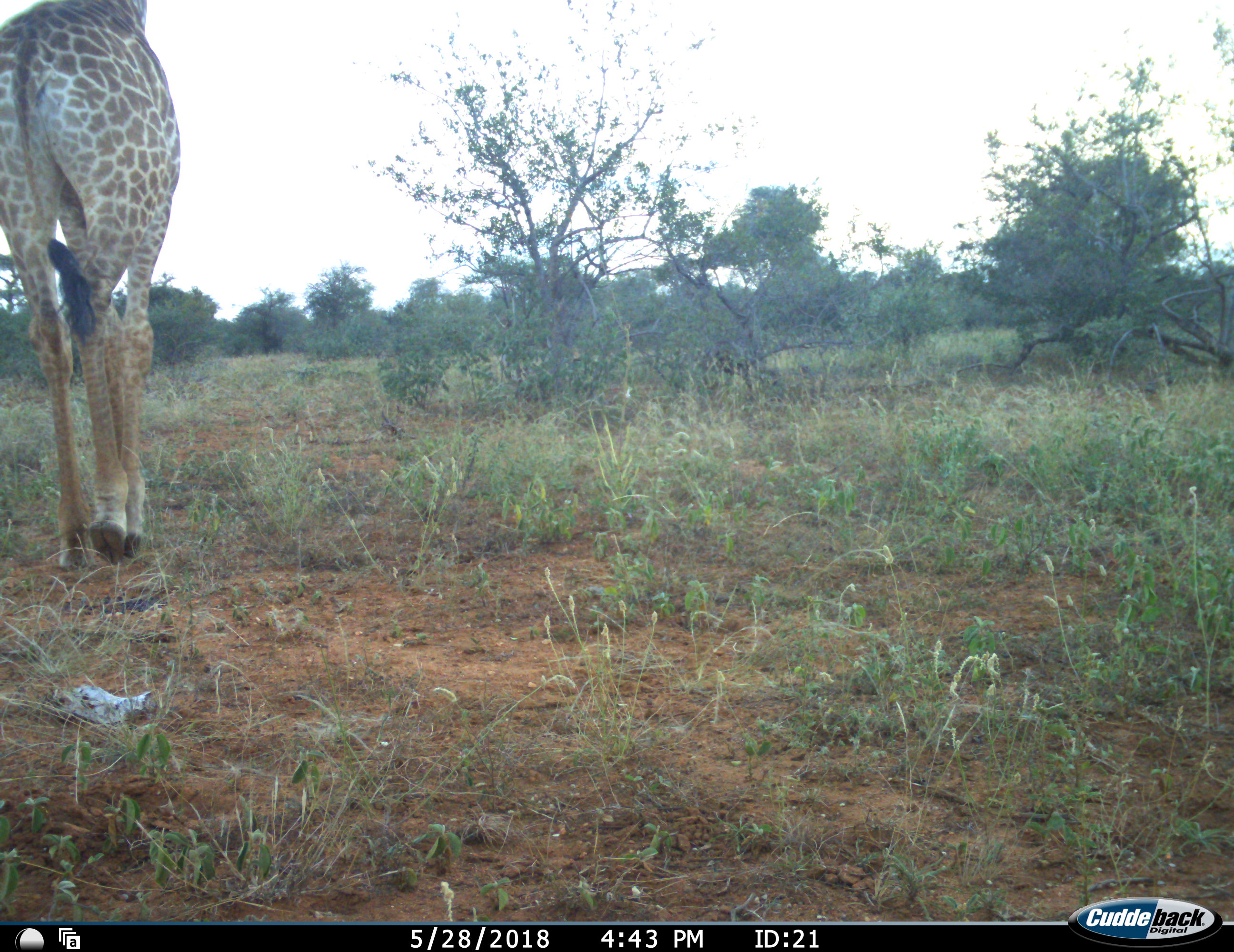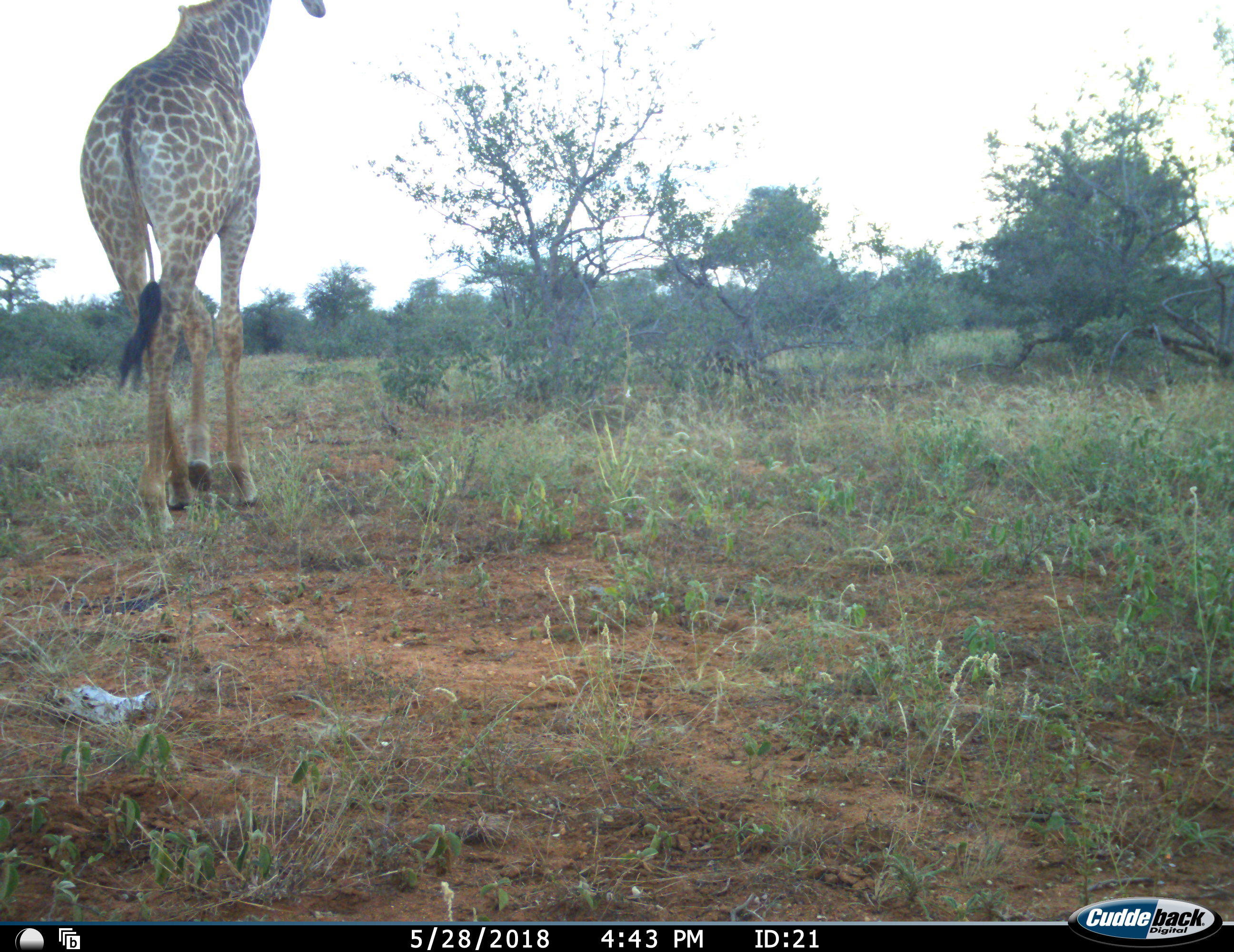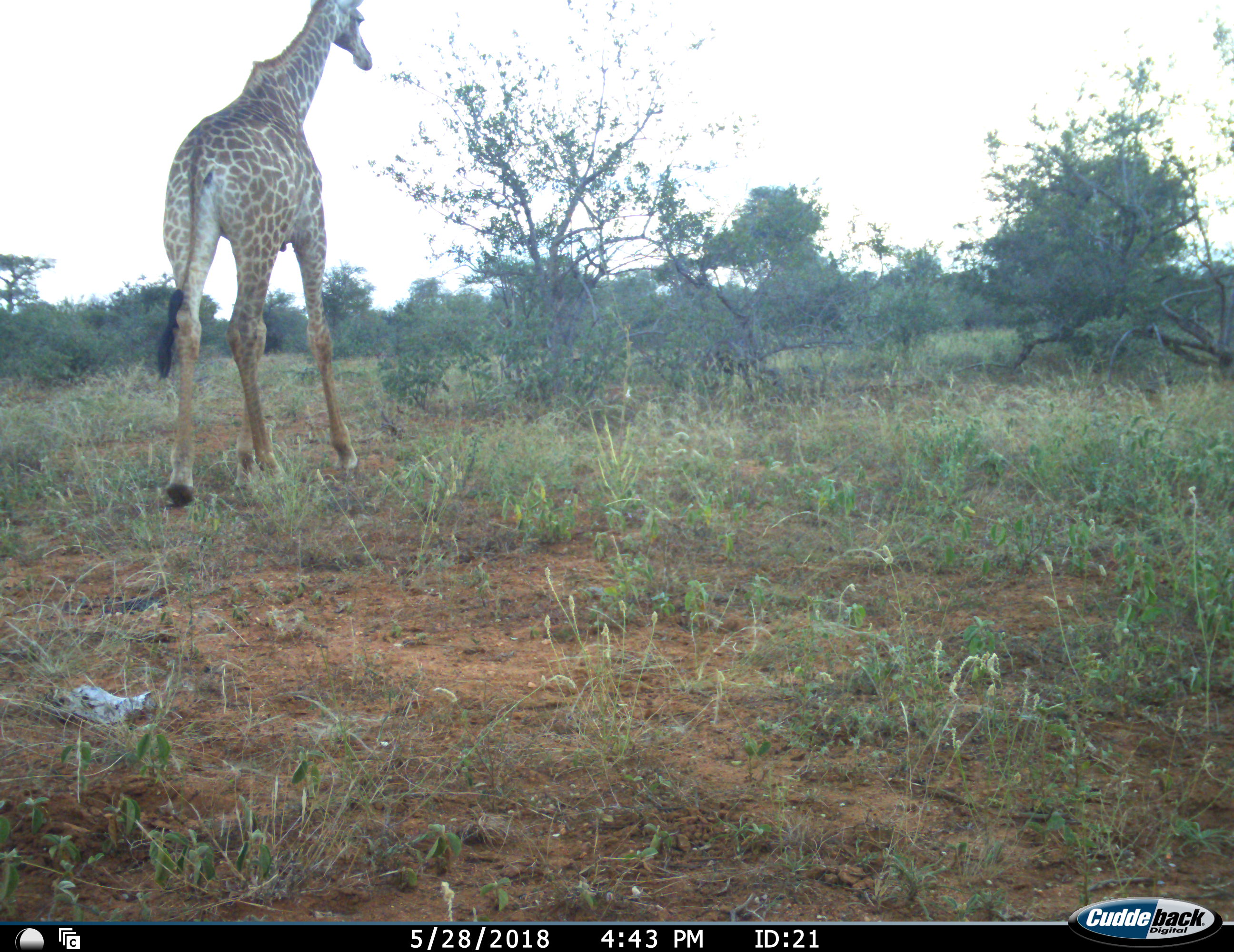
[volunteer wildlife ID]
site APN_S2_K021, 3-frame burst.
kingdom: Animalia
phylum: Chordata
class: Mammalia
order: Artiodactyla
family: Giraffidae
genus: Giraffa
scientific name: Giraffa camelopardalis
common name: giraffe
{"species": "giraffe (Giraffa camelopardalis)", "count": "1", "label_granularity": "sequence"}